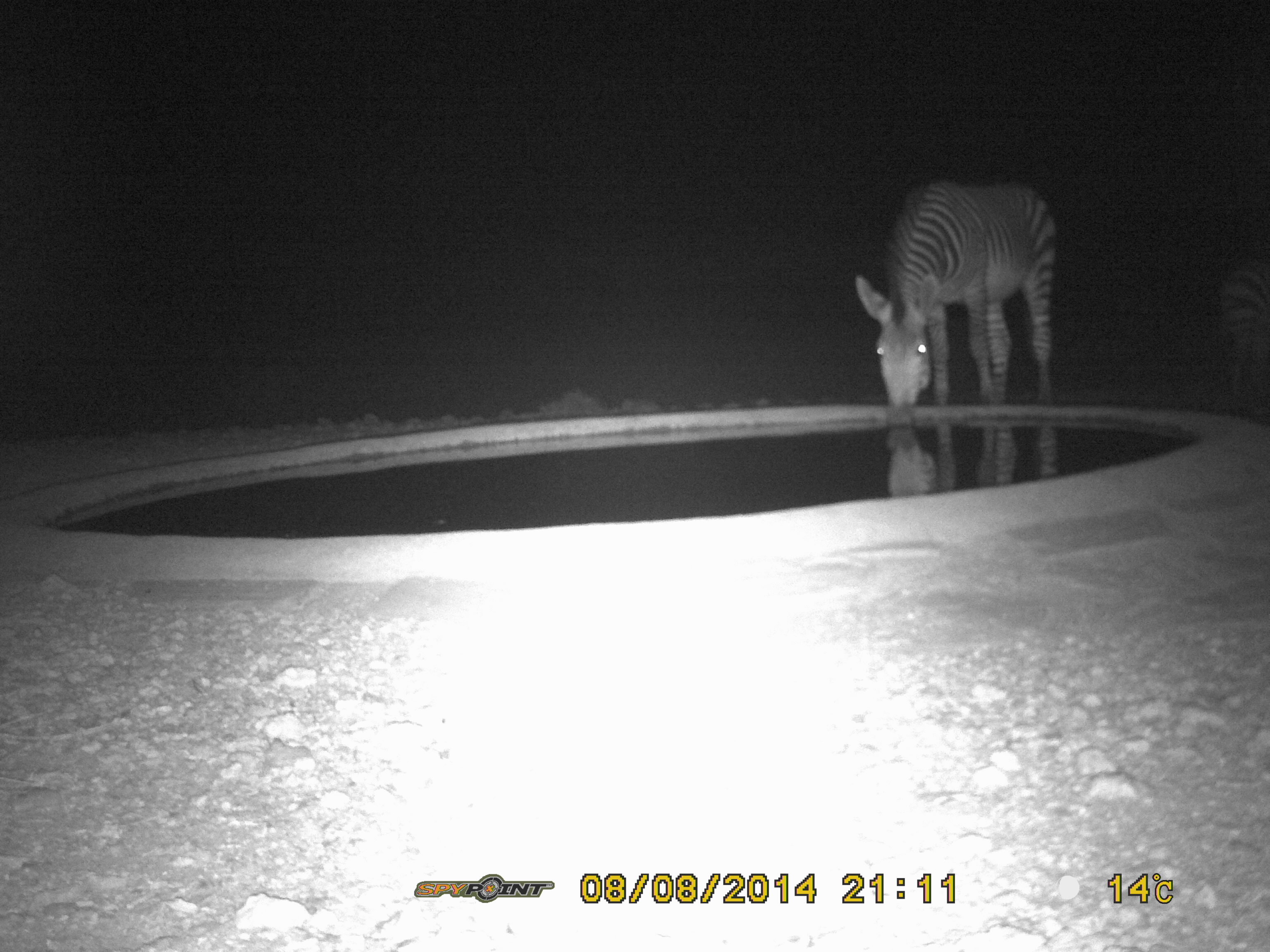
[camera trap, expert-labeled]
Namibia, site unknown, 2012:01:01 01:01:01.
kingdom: Animalia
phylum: Chordata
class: Mammalia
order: Perissodactyla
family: Equidae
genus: Equus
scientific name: Equus zebra hartmannae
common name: hartmann's mountain zebra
Equus zebra hartmannae (hartmann's mountain zebra).